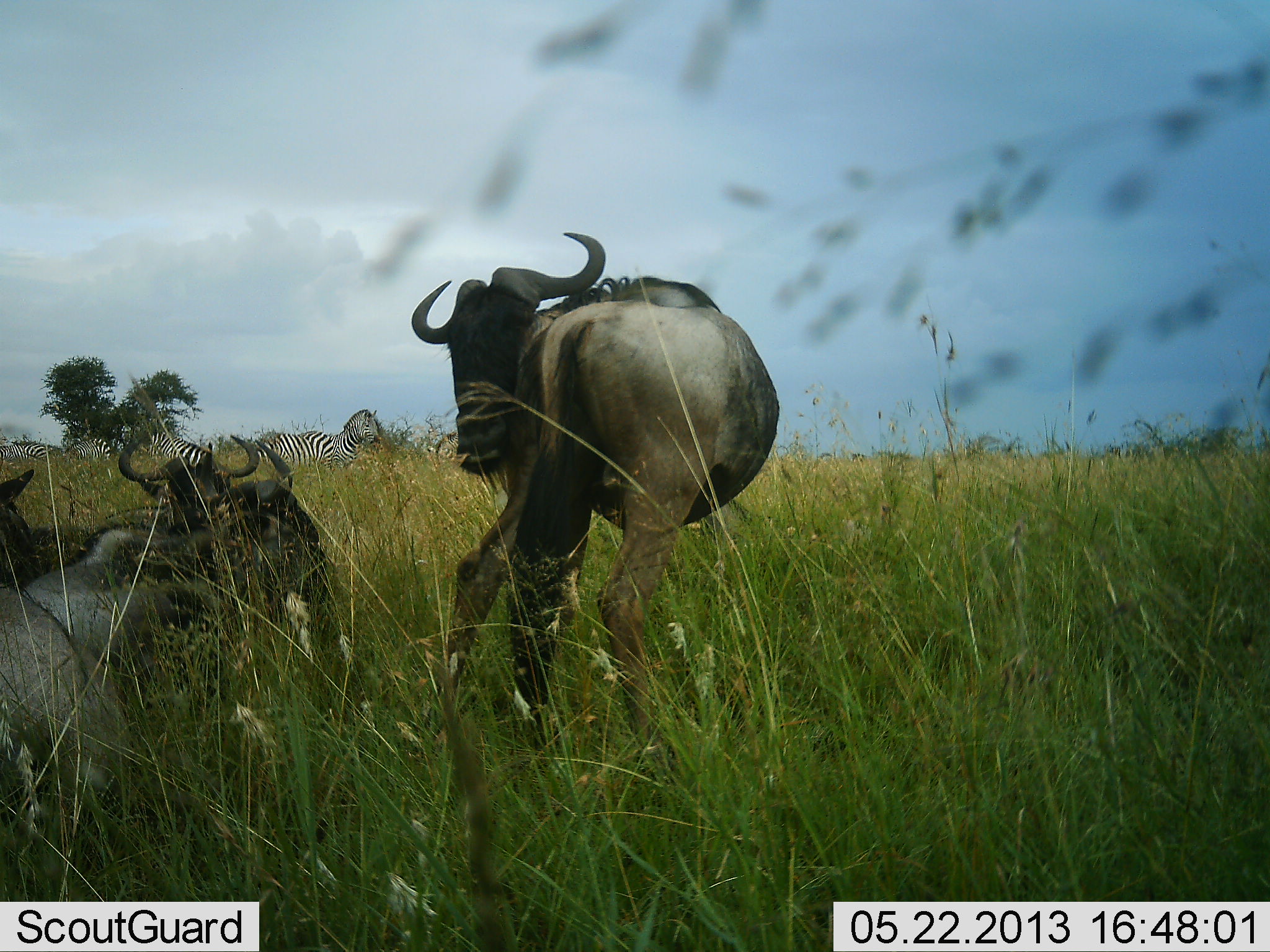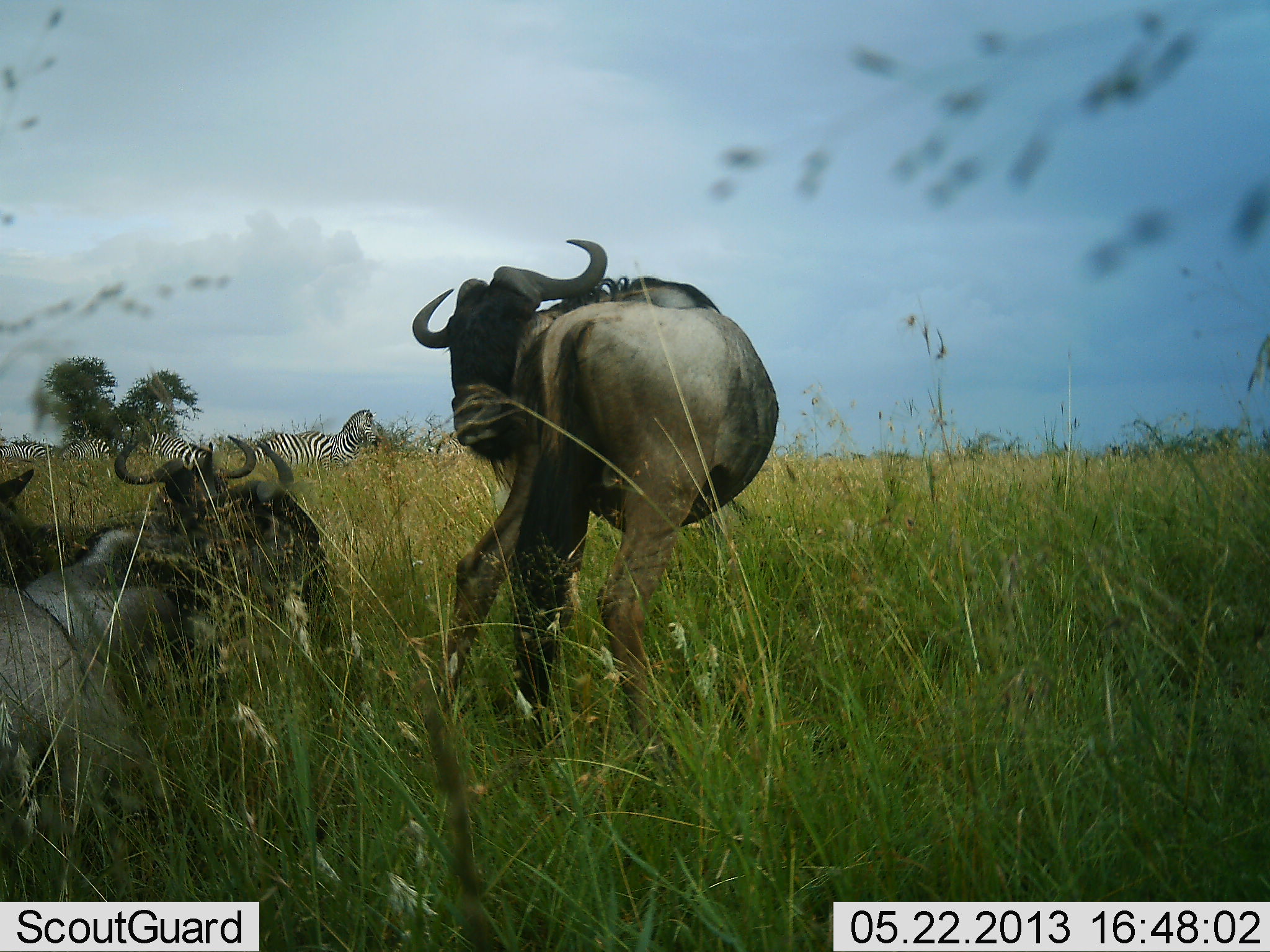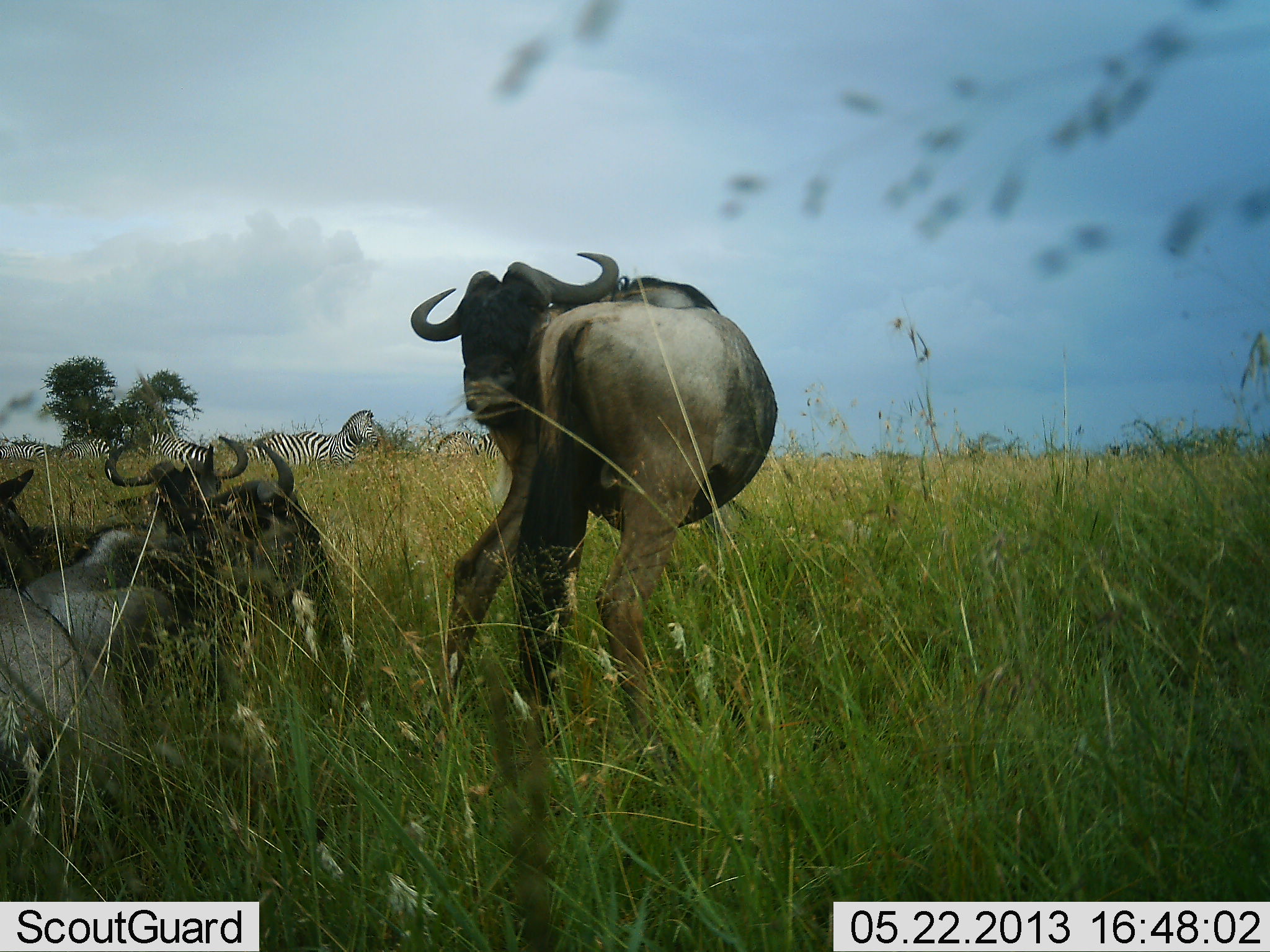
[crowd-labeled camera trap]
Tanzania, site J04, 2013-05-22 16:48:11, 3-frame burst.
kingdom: Animalia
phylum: Chordata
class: Mammalia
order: Artiodactyla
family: Bovidae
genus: Connochaetes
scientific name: Connochaetes taurinus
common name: blue wildebeest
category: wildebeest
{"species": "wildebeest (blue wildebeest) (Connochaetes taurinus)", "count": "4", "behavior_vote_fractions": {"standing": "69%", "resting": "92%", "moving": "15%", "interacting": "15%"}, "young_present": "0%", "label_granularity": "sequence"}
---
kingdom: Animalia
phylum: Chordata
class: Mammalia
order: Perissodactyla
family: Equidae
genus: Equus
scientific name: Equus quagga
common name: plains zebra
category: zebra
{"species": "zebra (plains zebra) (Equus quagga)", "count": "5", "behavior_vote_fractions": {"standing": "70%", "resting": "0%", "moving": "30%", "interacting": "10%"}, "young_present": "0%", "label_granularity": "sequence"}